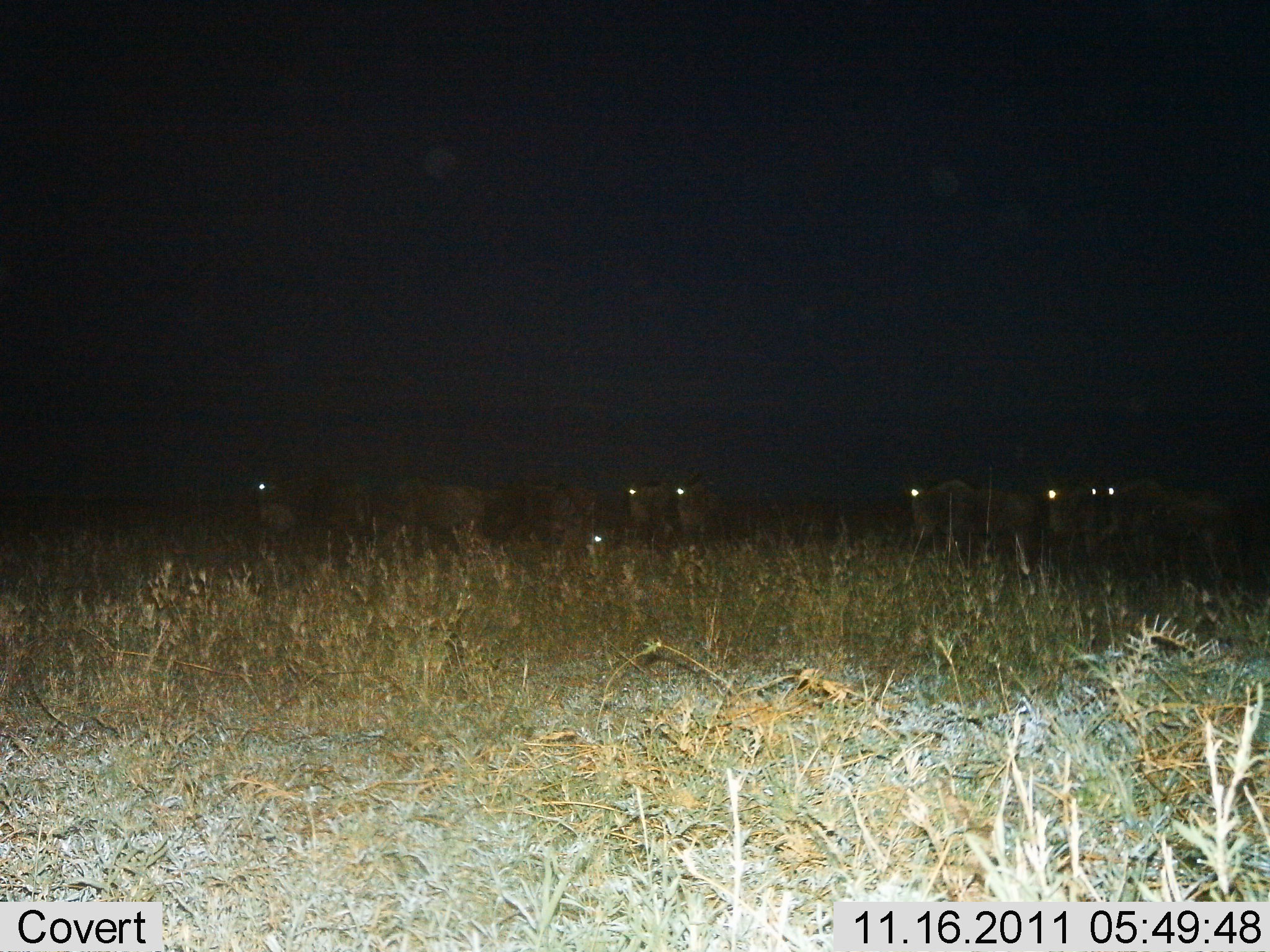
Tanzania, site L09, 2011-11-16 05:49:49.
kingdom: Animalia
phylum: Chordata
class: Mammalia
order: Artiodactyla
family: Bovidae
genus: Connochaetes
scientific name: Connochaetes taurinus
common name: blue wildebeest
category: wildebeest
Wildebeest (blue wildebeest) (Connochaetes taurinus), count 8. Behavior (volunteer vote fractions): standing 67%, resting 0%, moving 33%, interacting 0%. Young present (vote fraction): 0%. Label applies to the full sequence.